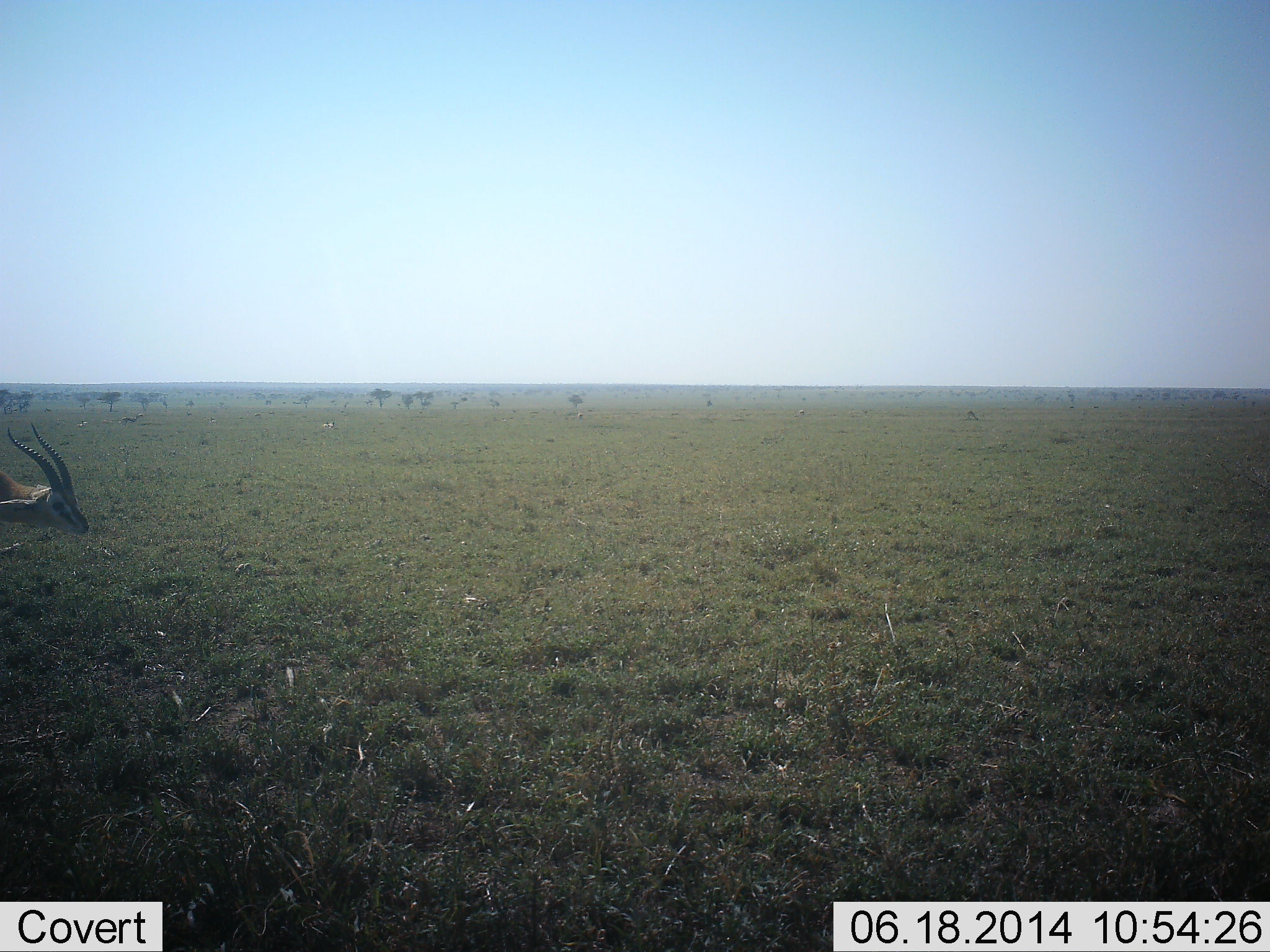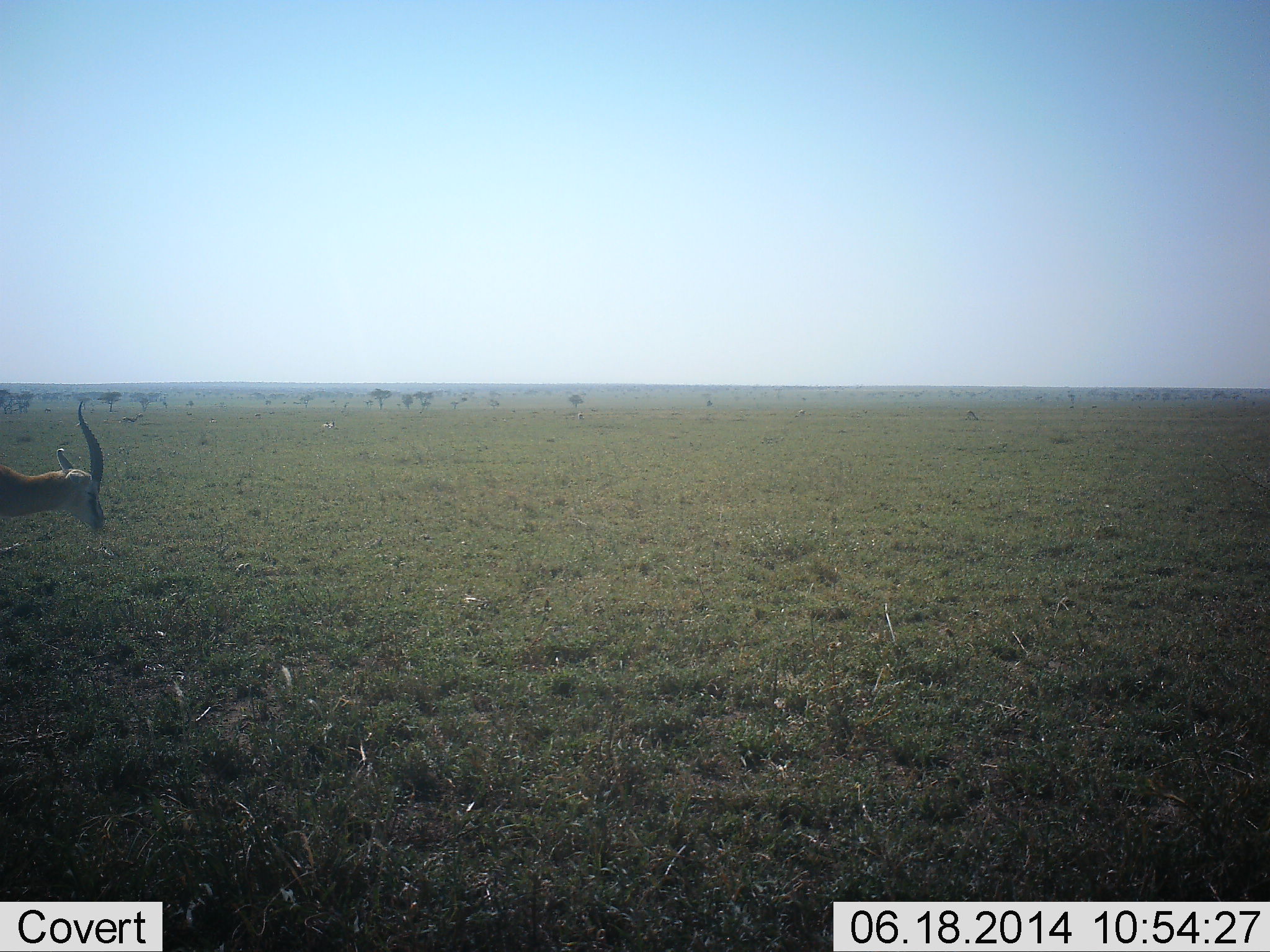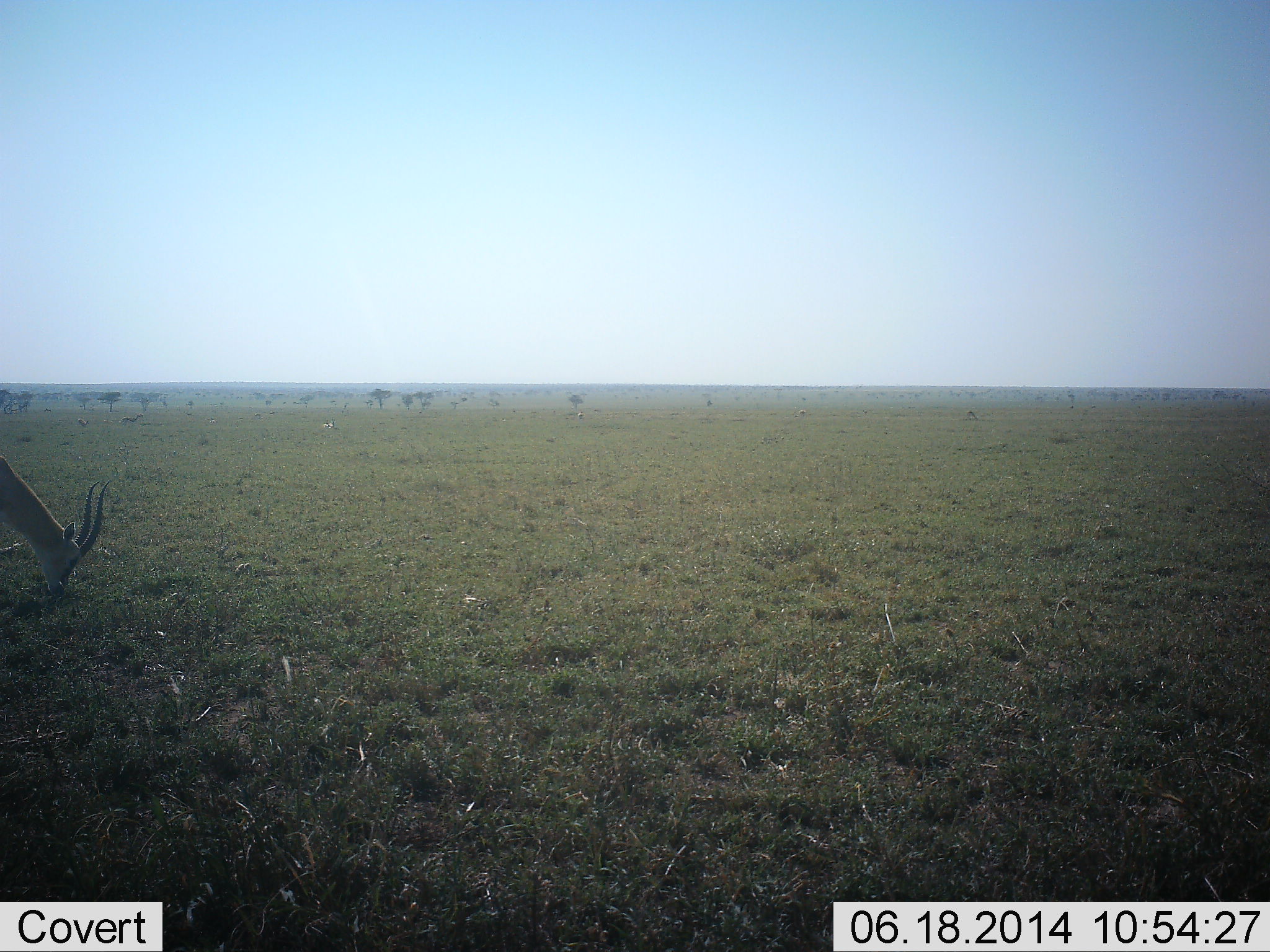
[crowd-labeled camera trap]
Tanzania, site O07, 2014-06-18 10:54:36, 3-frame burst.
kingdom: Animalia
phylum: Chordata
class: Mammalia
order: Artiodactyla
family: Bovidae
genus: Eudorcas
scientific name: Eudorcas thomsonii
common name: thomson's gazelle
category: gazellethomsons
Gazellethomsons (thomson's gazelle) (Eudorcas thomsonii), count 1. Behavior (volunteer vote fractions): standing 40%, resting 0%, moving 10%, interacting 0%. Young present (vote fraction): 0%. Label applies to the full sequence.